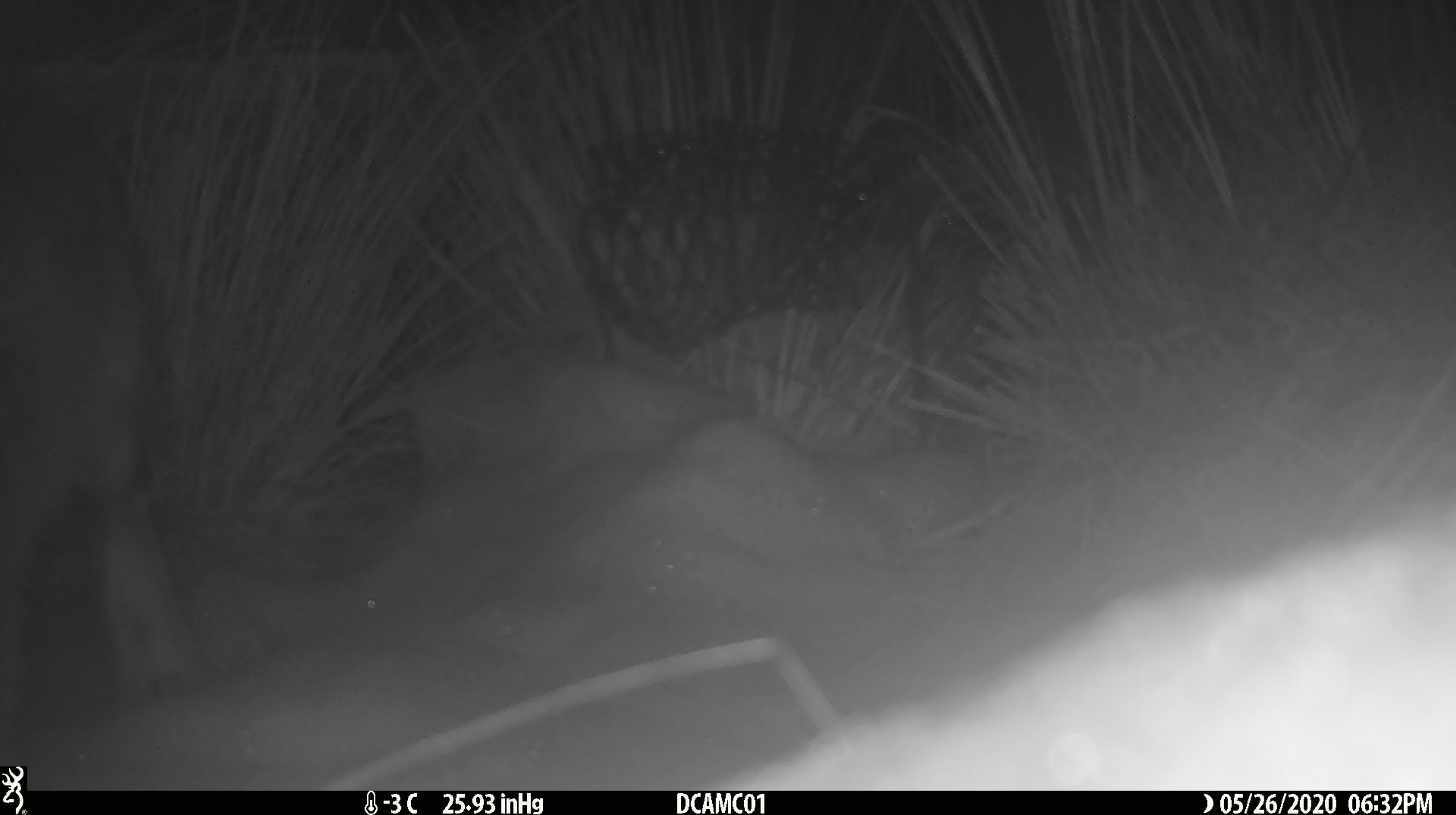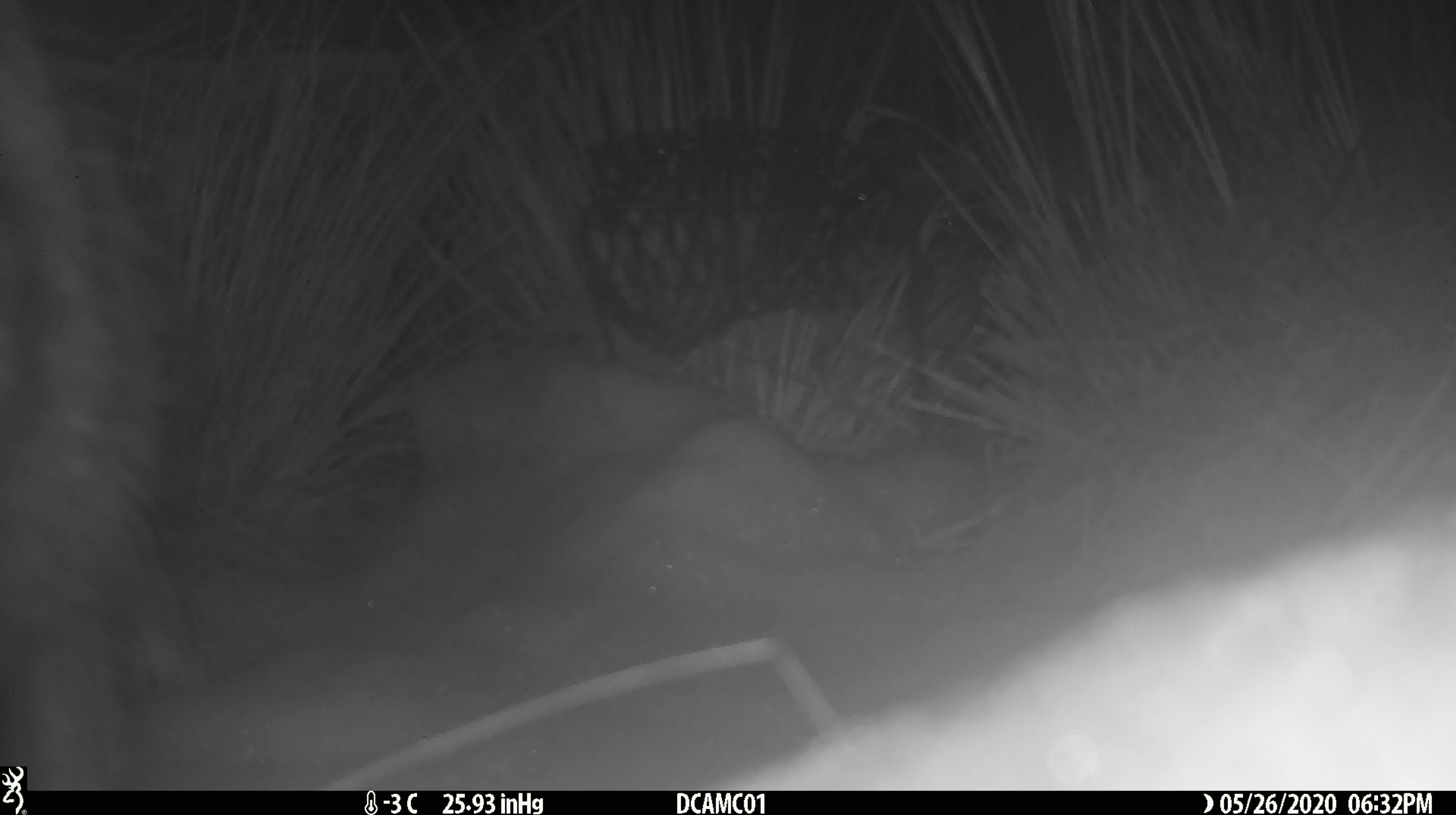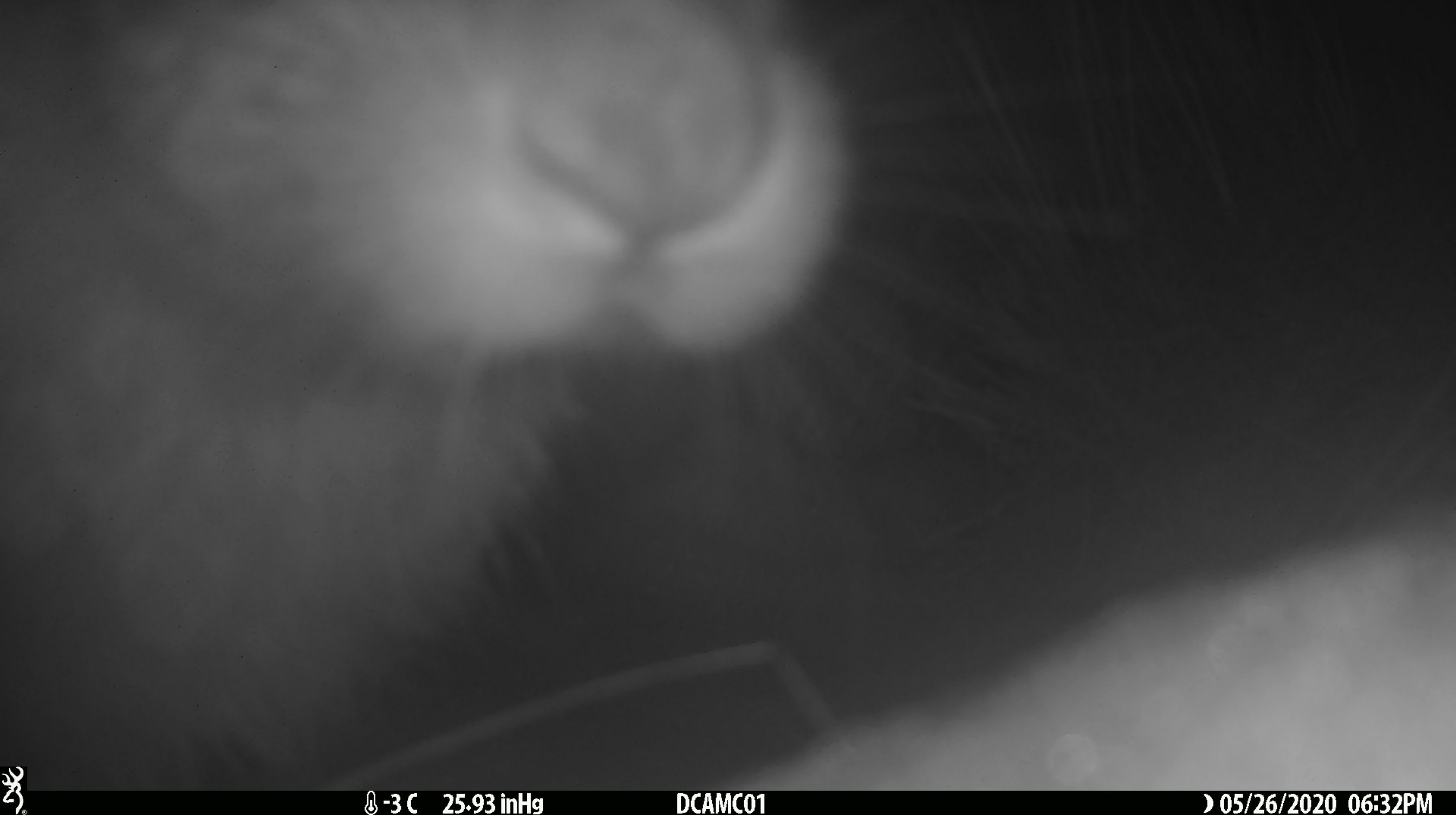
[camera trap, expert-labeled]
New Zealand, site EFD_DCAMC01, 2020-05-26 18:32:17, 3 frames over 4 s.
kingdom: Animalia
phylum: Chordata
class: Mammalia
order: Lagomorpha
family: Leporidae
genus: Lepus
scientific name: Lepus europaeus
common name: brown hare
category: hare